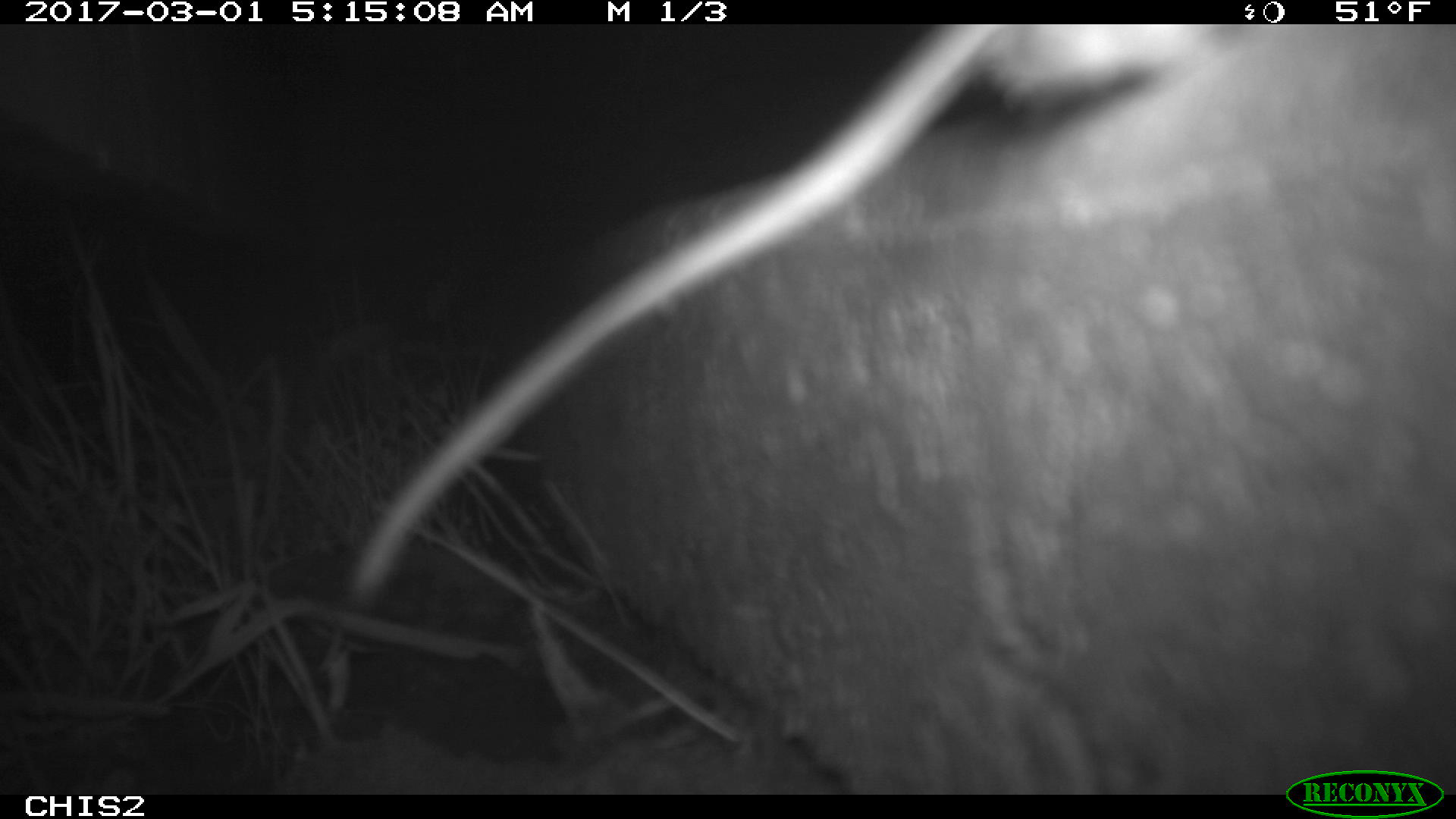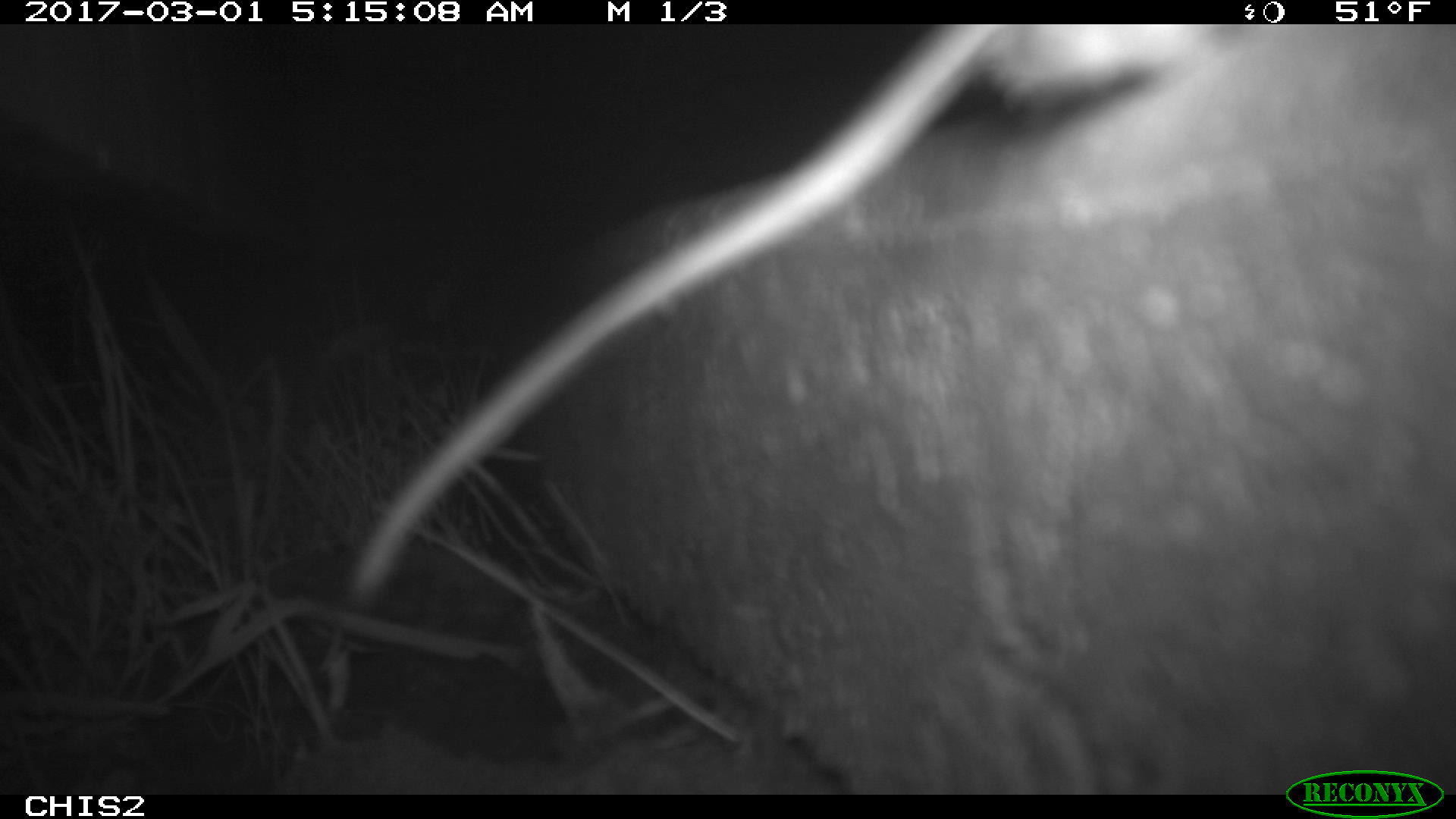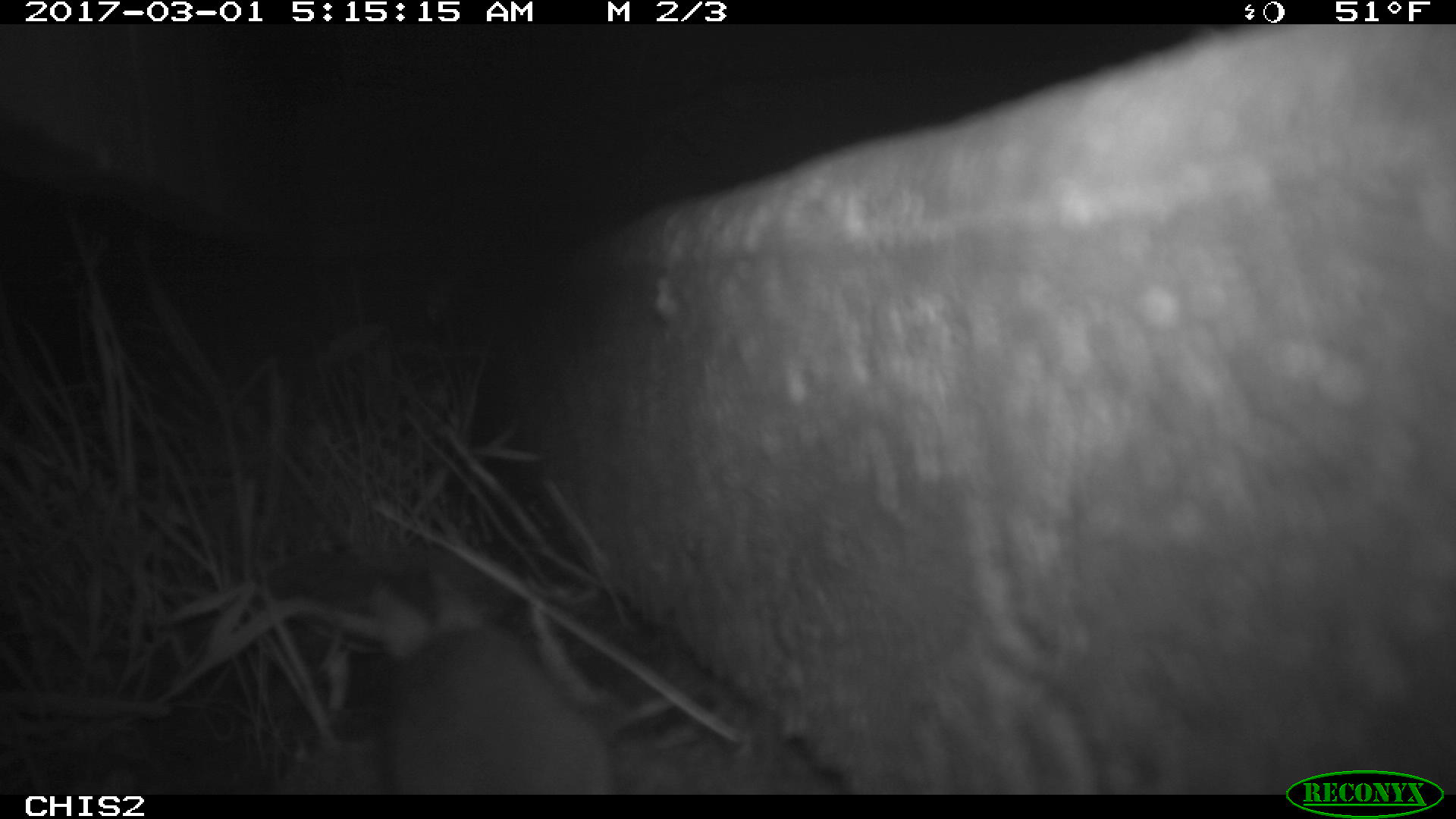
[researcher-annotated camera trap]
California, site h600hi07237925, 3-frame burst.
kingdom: Animalia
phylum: Chordata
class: Mammalia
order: Rodentia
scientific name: Rodentia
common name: rodent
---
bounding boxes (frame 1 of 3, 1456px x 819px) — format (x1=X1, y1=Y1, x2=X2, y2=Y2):
rodent: (x1=345, y1=23, x2=1237, y2=612)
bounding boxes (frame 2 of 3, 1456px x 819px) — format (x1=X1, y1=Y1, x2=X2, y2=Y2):
rodent: (x1=346, y1=23, x2=1213, y2=602)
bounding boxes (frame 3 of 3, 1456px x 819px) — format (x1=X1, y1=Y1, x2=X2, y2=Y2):
rodent: (x1=367, y1=573, x2=615, y2=794)